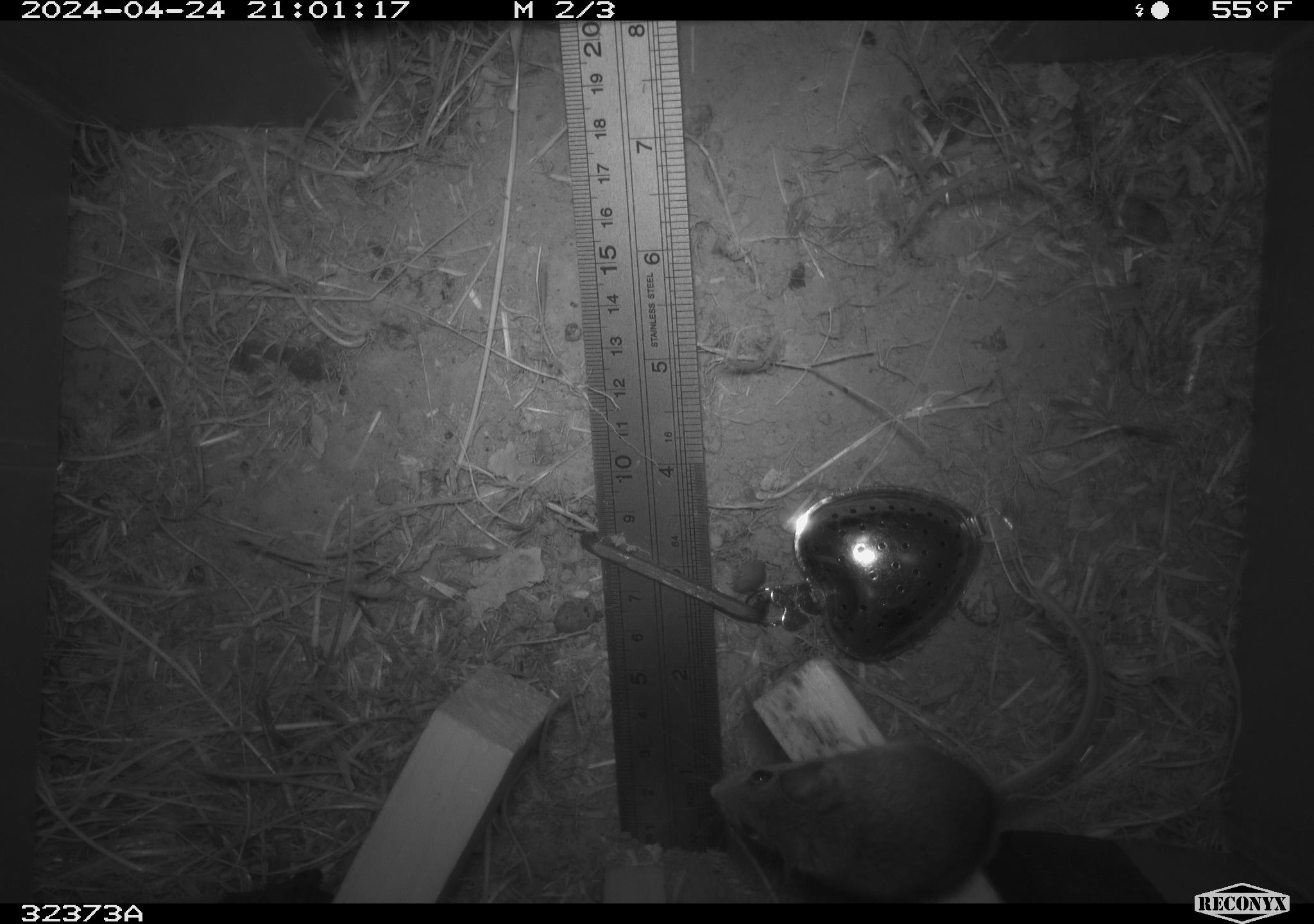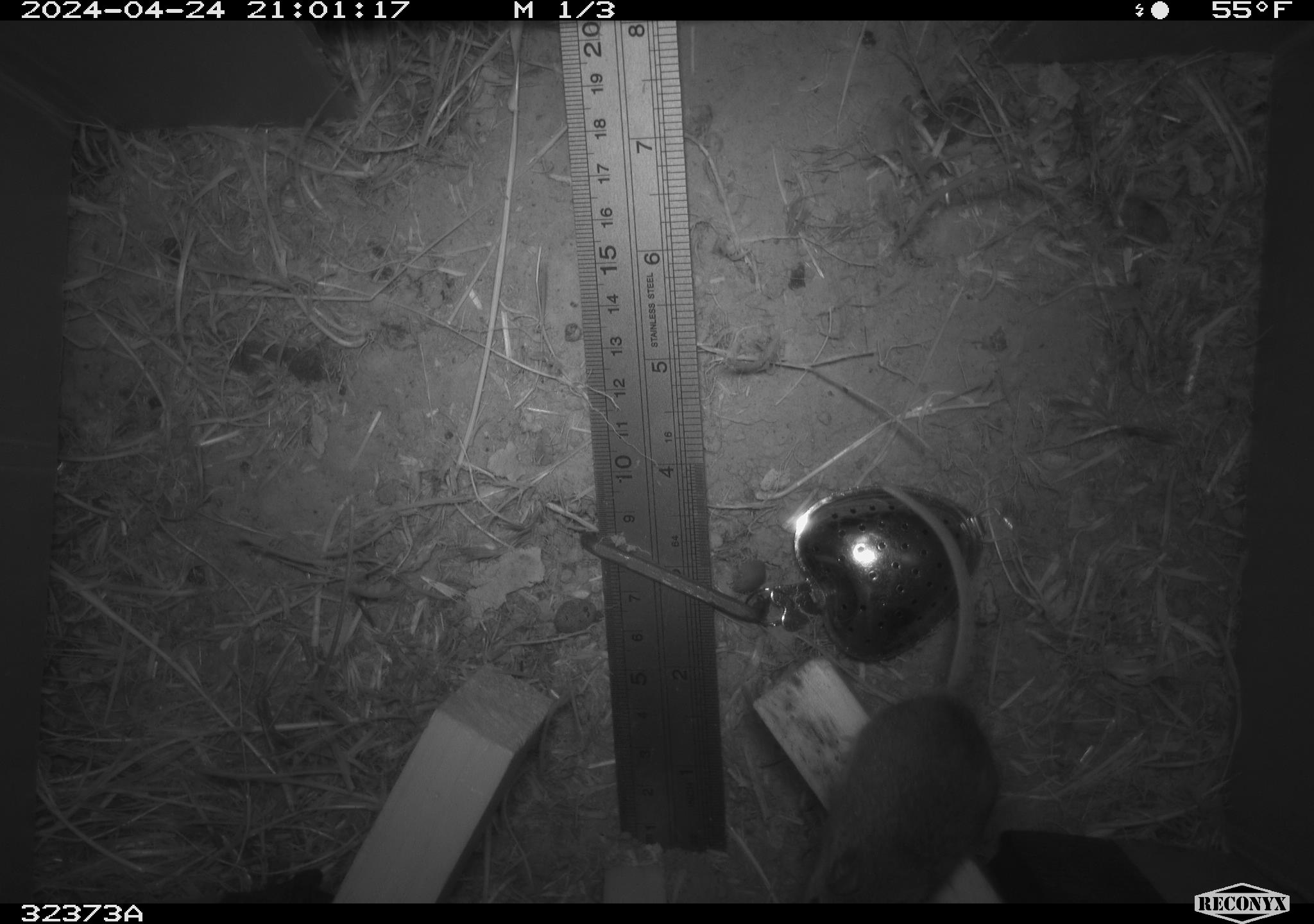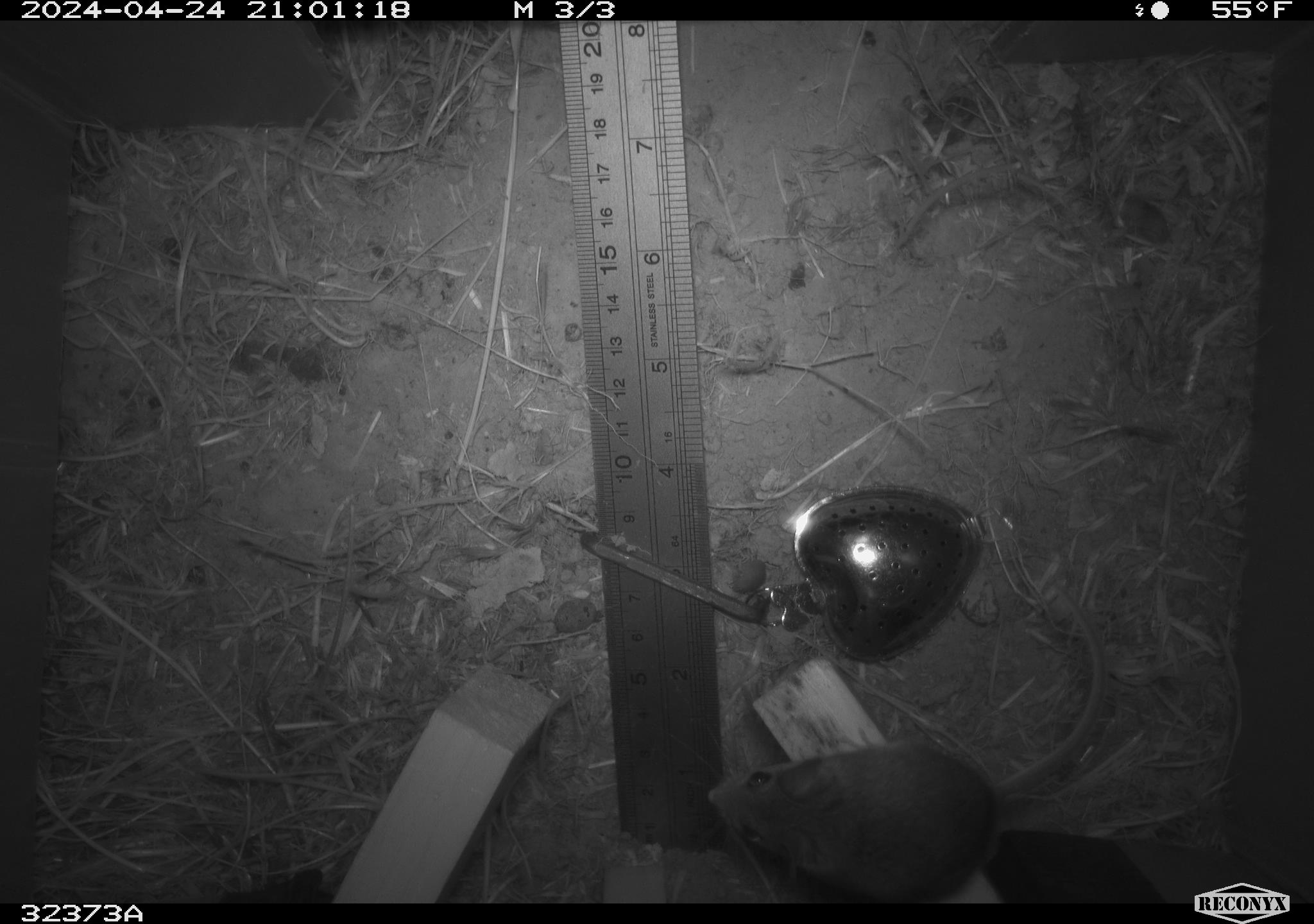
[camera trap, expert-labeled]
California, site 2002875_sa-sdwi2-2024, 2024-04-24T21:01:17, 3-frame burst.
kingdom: Animalia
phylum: Chordata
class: Mammalia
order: Rodentia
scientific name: Rodentia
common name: mouse species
Mouse species (Rodentia).